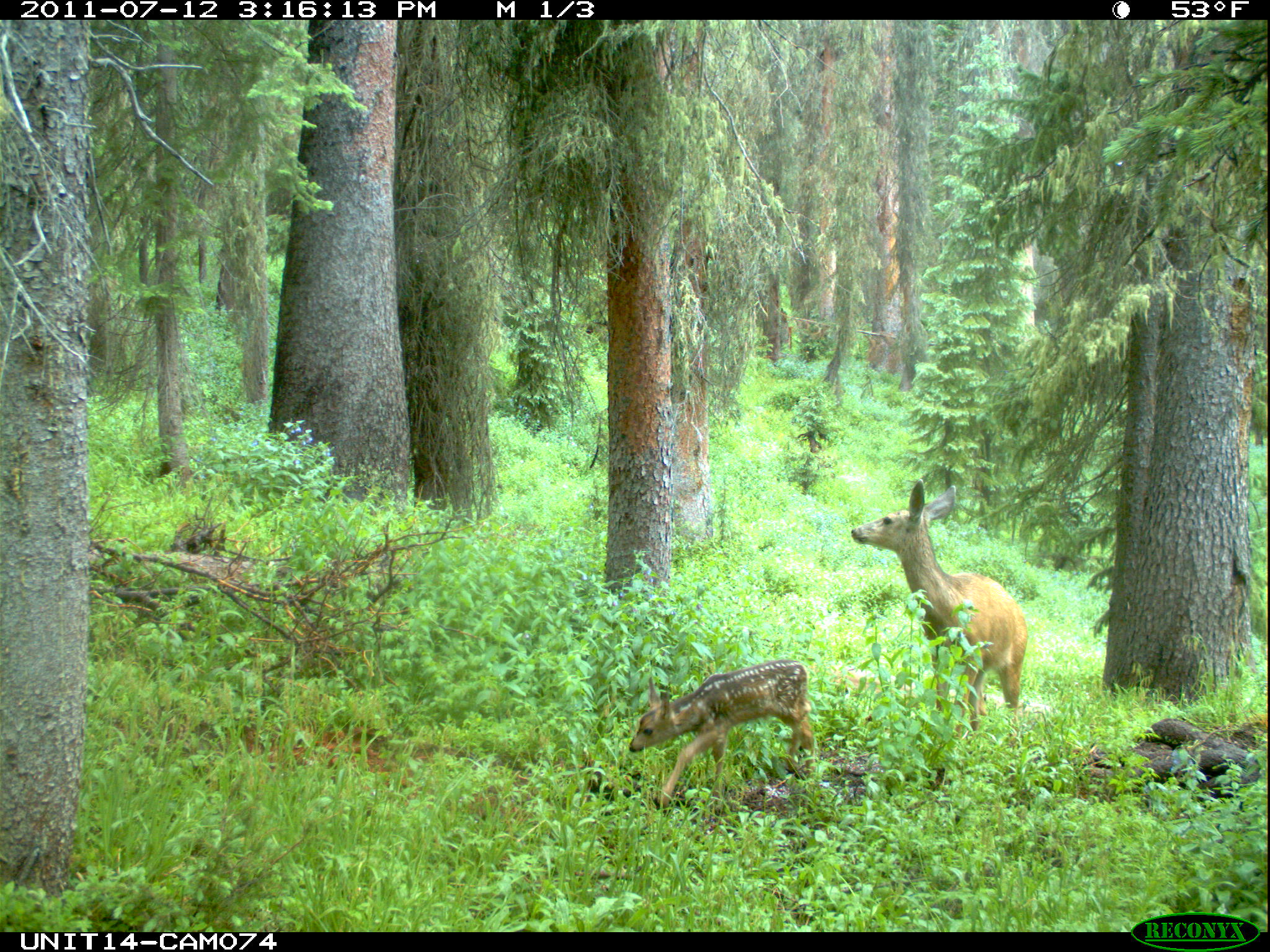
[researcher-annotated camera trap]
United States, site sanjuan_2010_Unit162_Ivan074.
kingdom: Animalia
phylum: Chordata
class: Mammalia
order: Artiodactyla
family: Cervidae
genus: Odocoileus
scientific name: Odocoileus hemionus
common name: mule deer